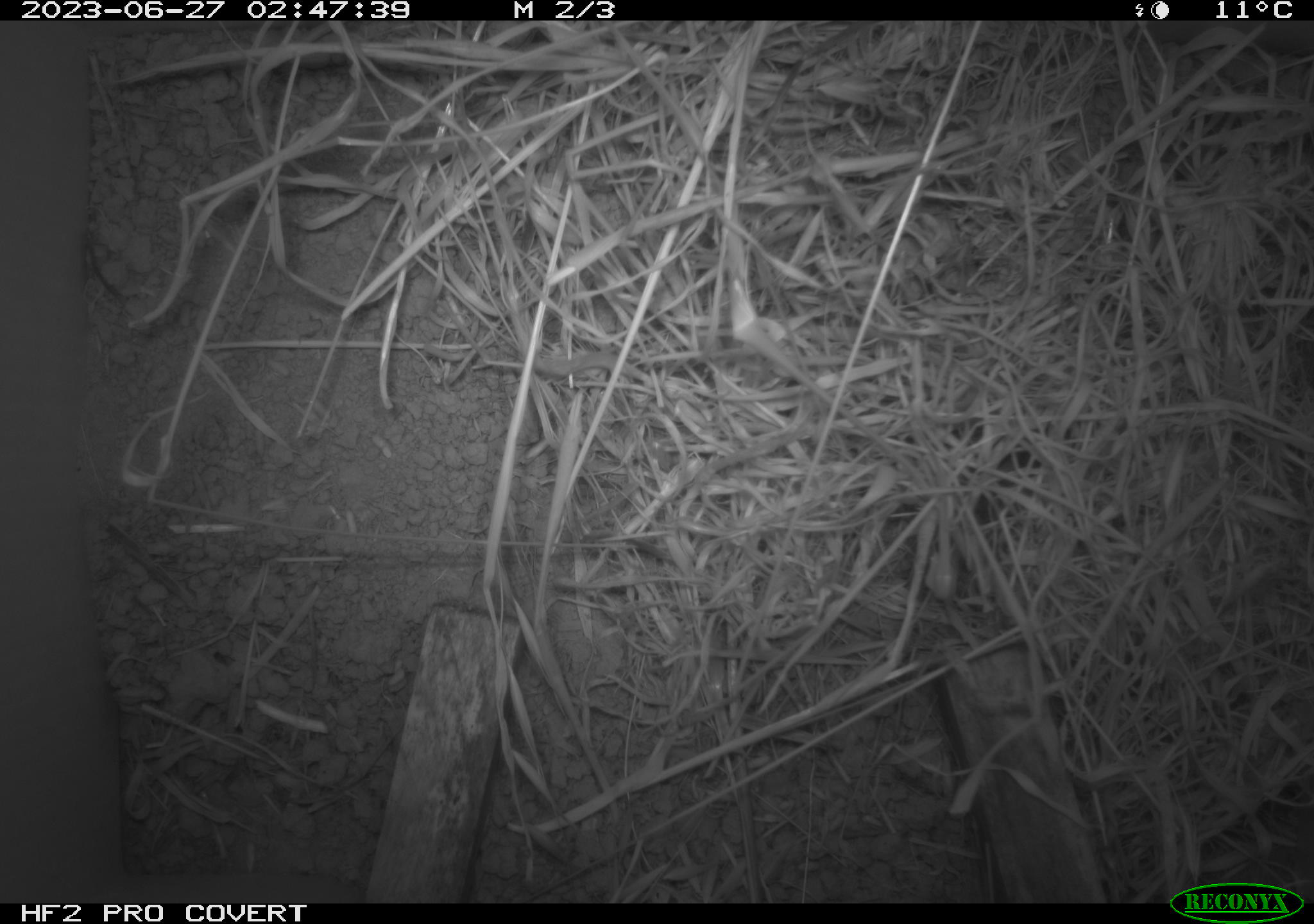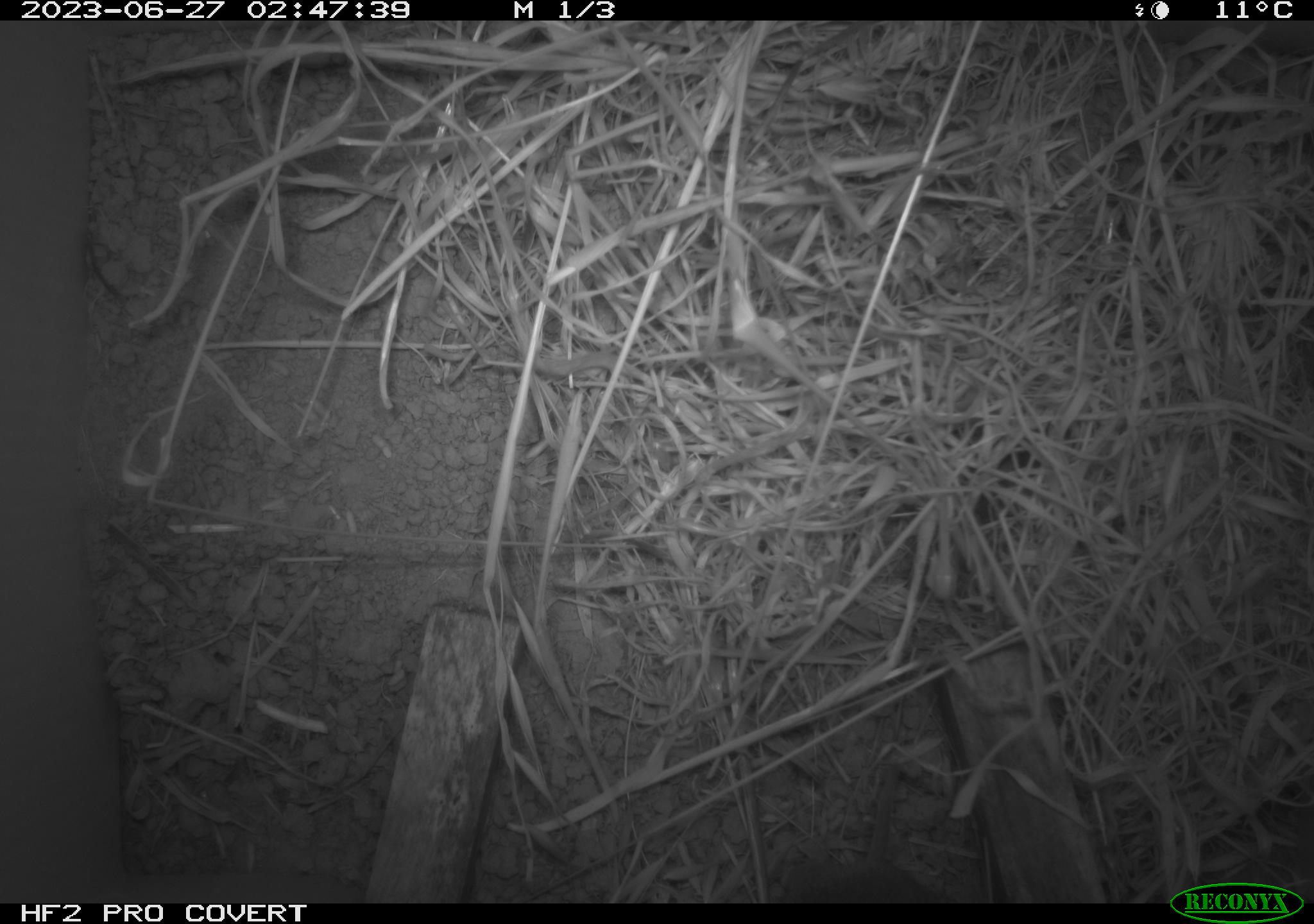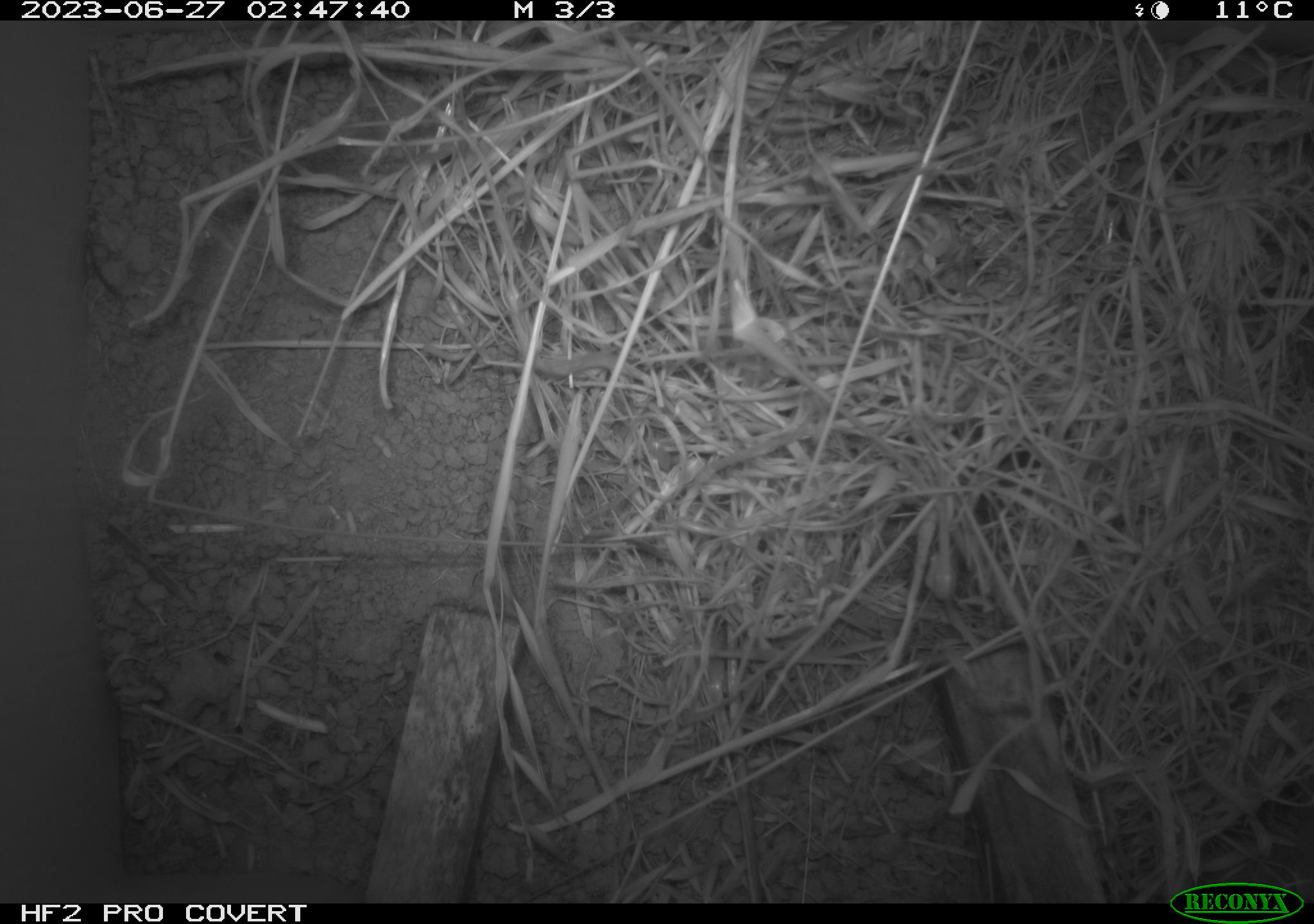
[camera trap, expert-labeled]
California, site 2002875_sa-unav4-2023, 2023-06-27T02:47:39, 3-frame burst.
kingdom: Animalia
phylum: Chordata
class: Mammalia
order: Rodentia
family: Cricetidae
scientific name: Arvicolinae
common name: voles, lemmings, and muskrats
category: arvicolinae subfamily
Arvicolinae subfamily (voles, lemmings, and muskrats) (Arvicolinae).